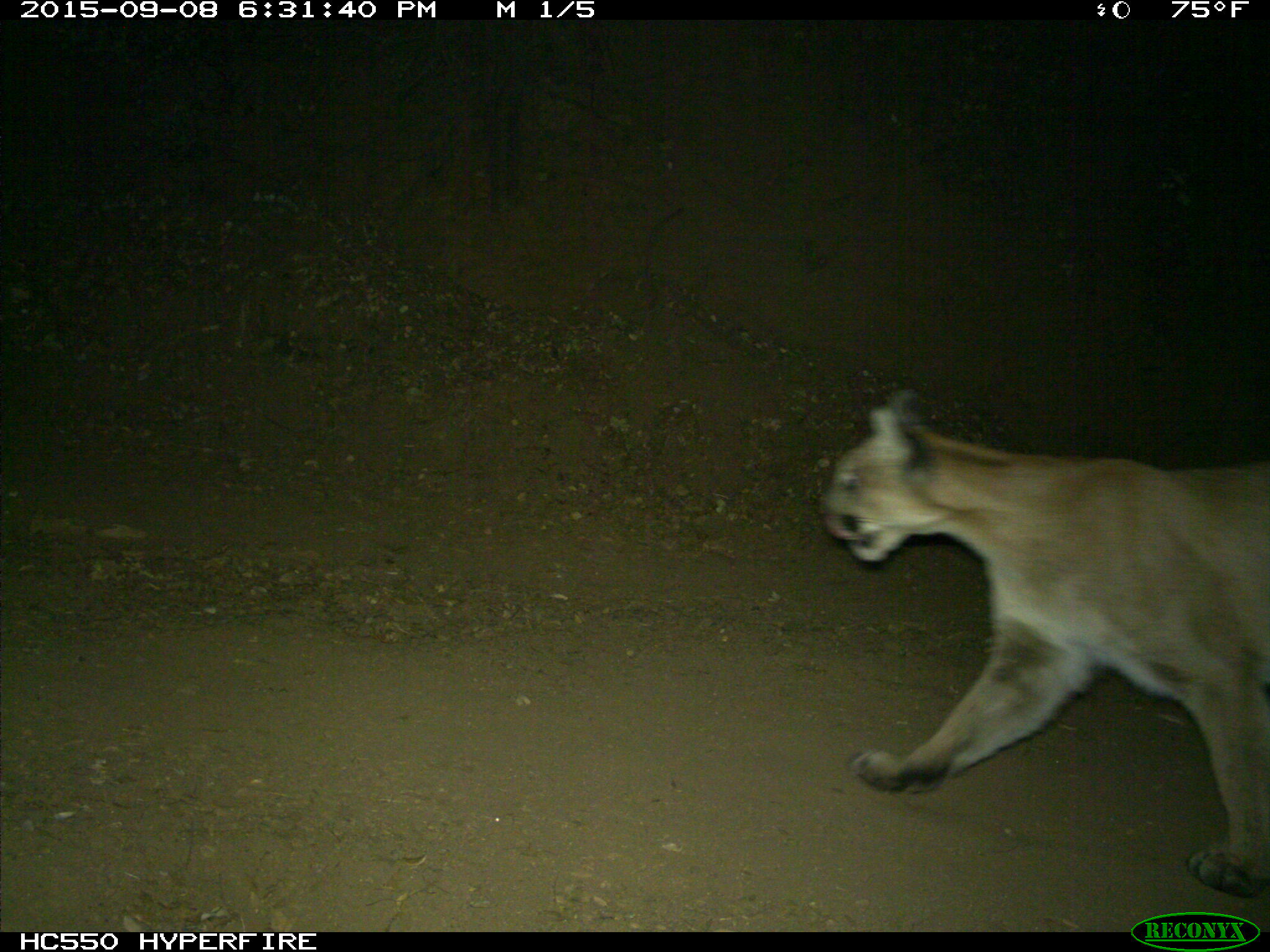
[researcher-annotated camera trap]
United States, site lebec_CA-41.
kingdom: Animalia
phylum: Chordata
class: Mammalia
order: Carnivora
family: Felidae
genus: Puma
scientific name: Puma concolor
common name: mountain lion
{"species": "Puma concolor (mountain lion)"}